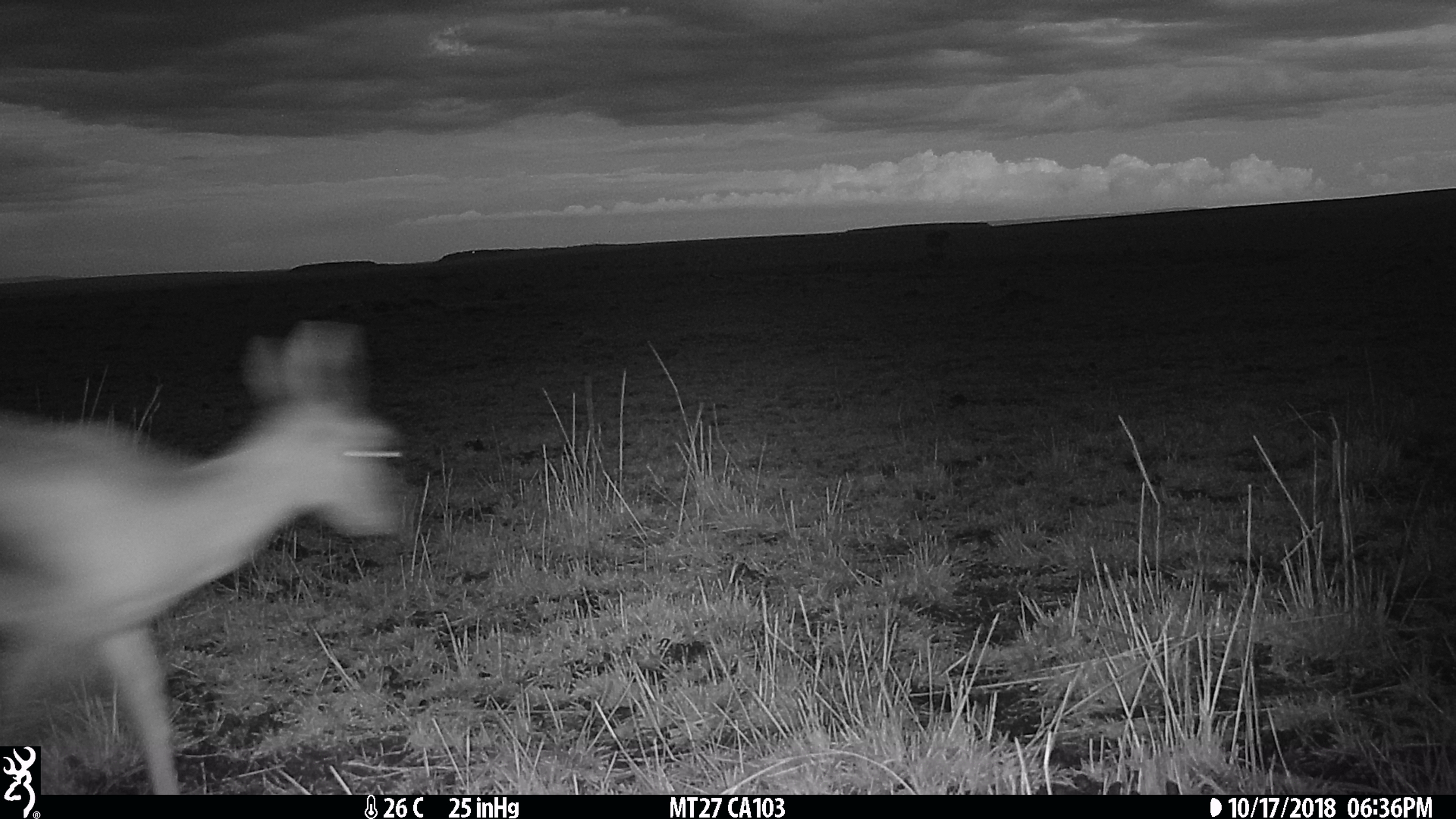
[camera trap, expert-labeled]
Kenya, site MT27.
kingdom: Animalia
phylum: Chordata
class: Mammalia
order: Artiodactyla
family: Bovidae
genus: Eudorcas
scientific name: Eudorcas thomsonii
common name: thomon's gazelle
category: gazelle thomsons